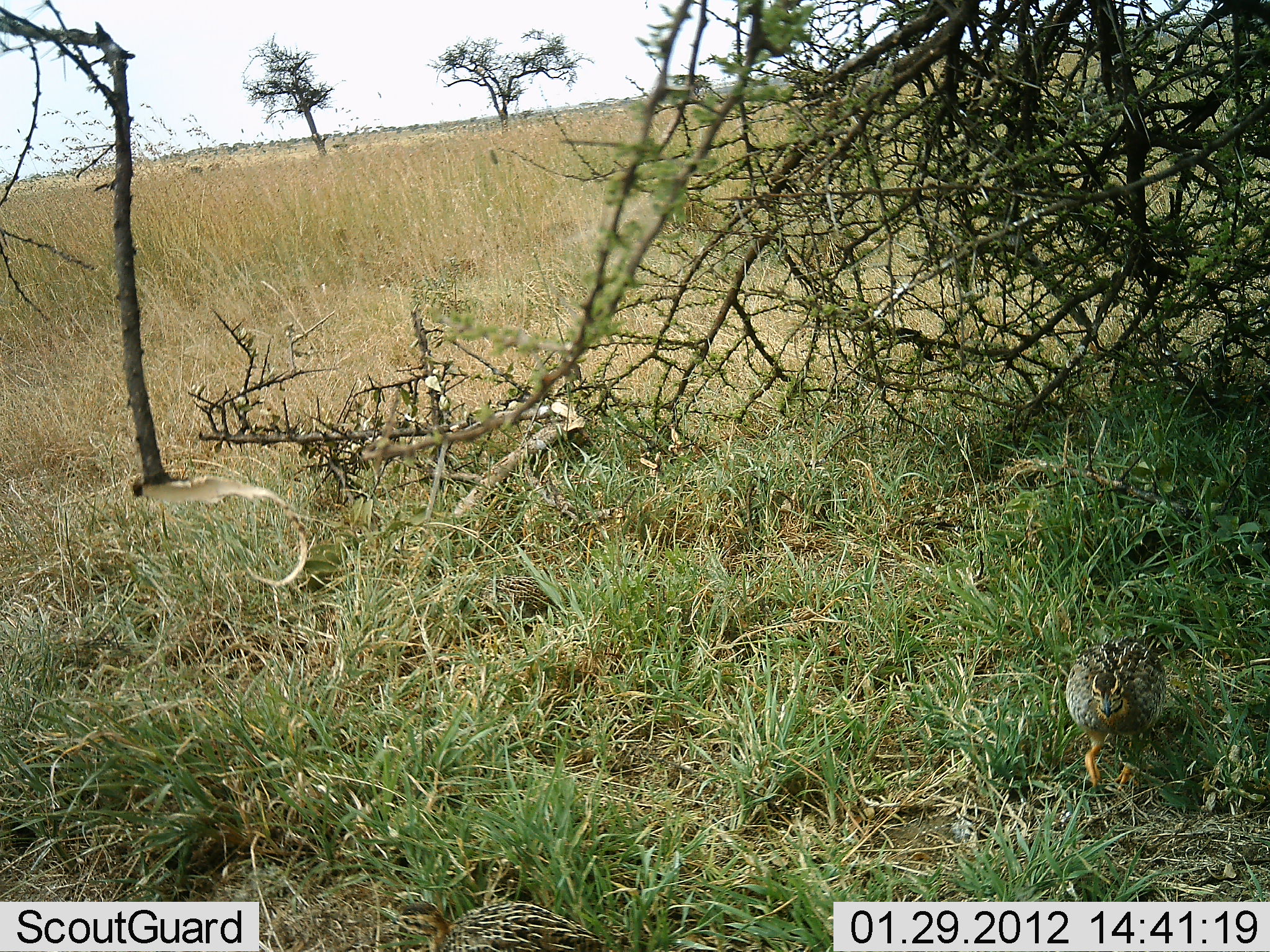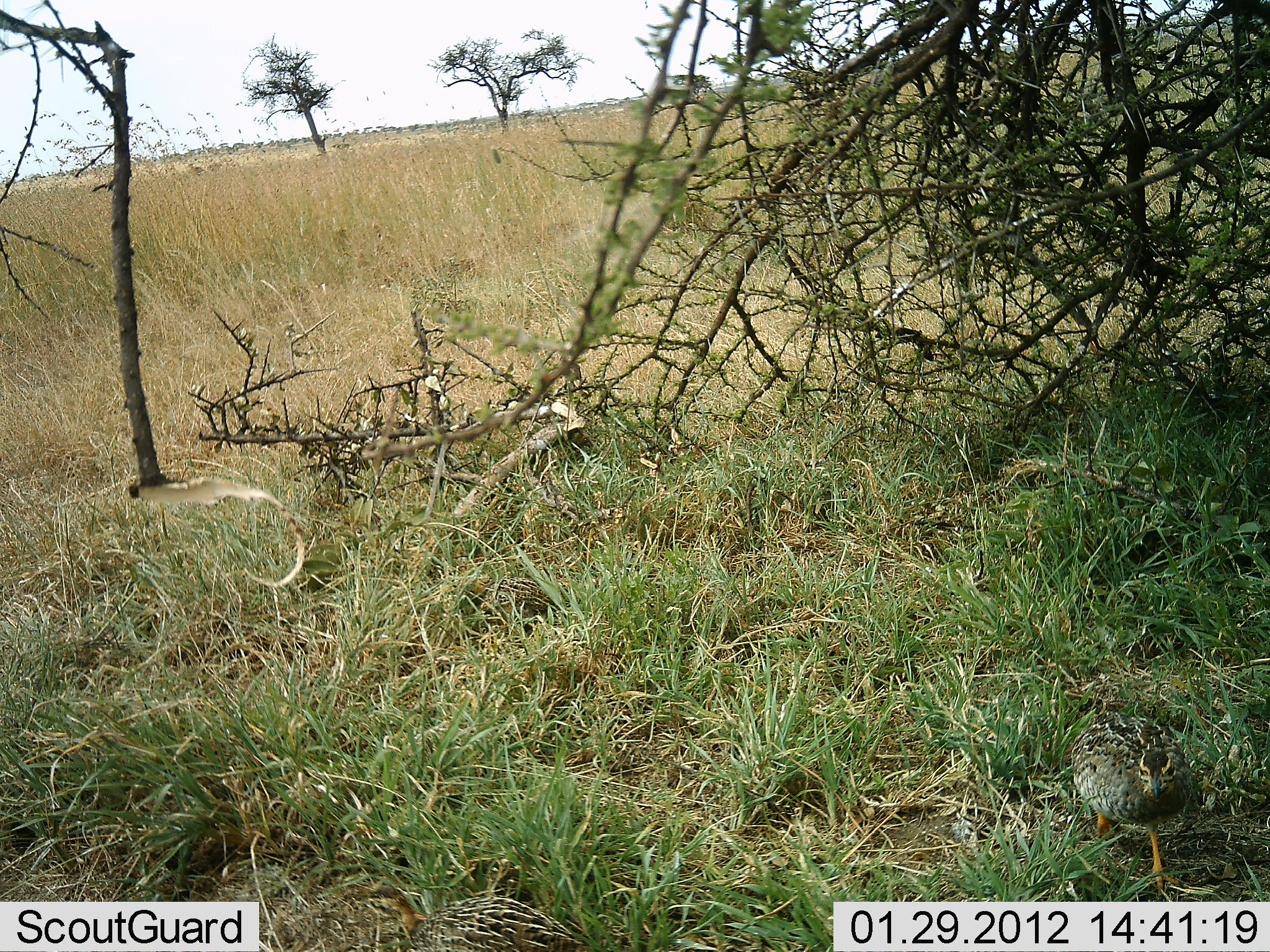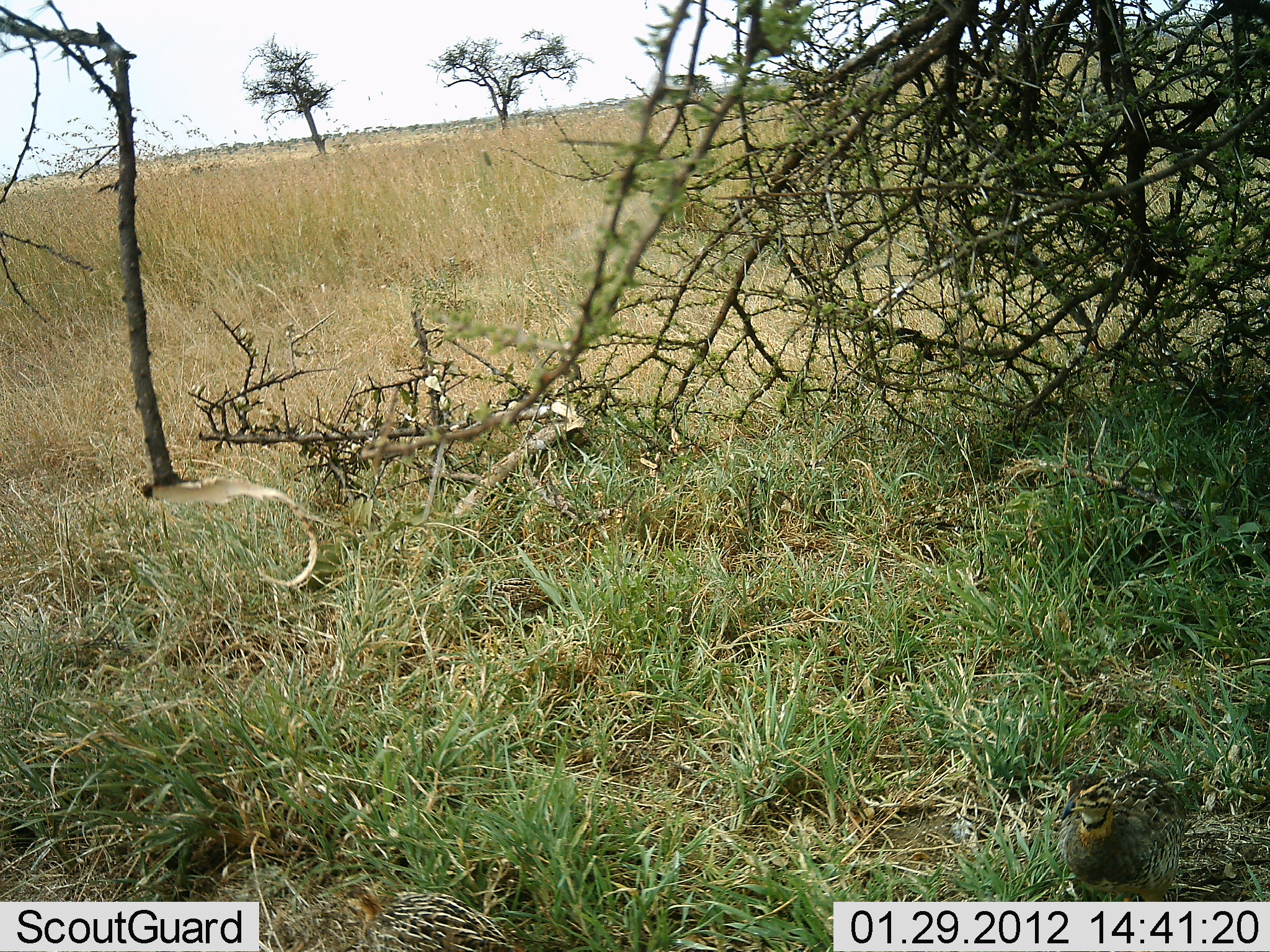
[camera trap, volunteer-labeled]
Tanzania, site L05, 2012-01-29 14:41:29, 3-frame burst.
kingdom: Animalia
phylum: Chordata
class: Aves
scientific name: Aves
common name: bird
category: otherbird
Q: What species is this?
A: Otherbird (bird) (Aves).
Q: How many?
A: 2.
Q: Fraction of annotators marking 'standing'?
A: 17%.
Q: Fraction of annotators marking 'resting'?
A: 4%.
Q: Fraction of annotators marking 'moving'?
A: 96%.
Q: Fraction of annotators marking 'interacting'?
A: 0%.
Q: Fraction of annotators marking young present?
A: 0%.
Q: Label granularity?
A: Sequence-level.